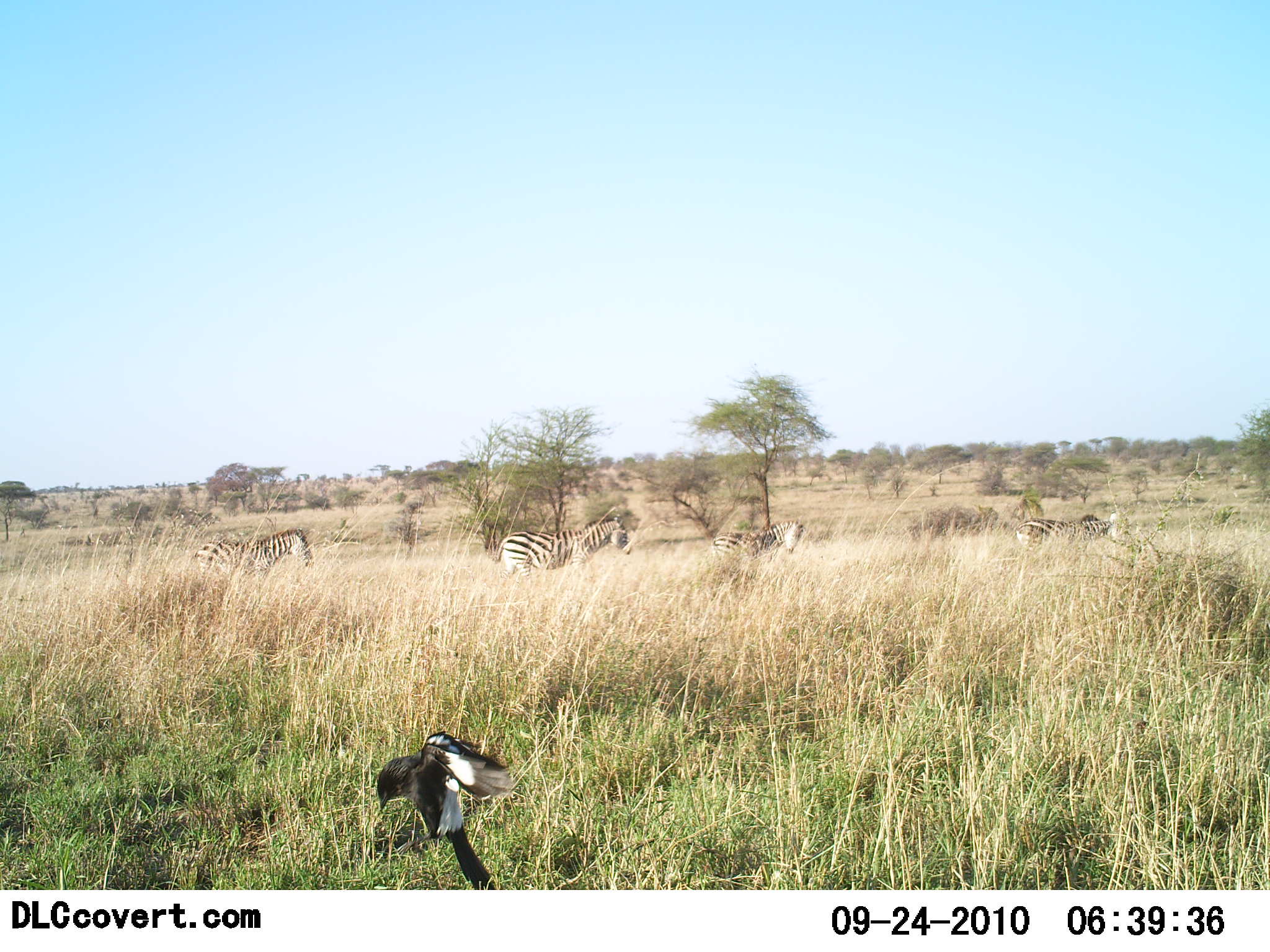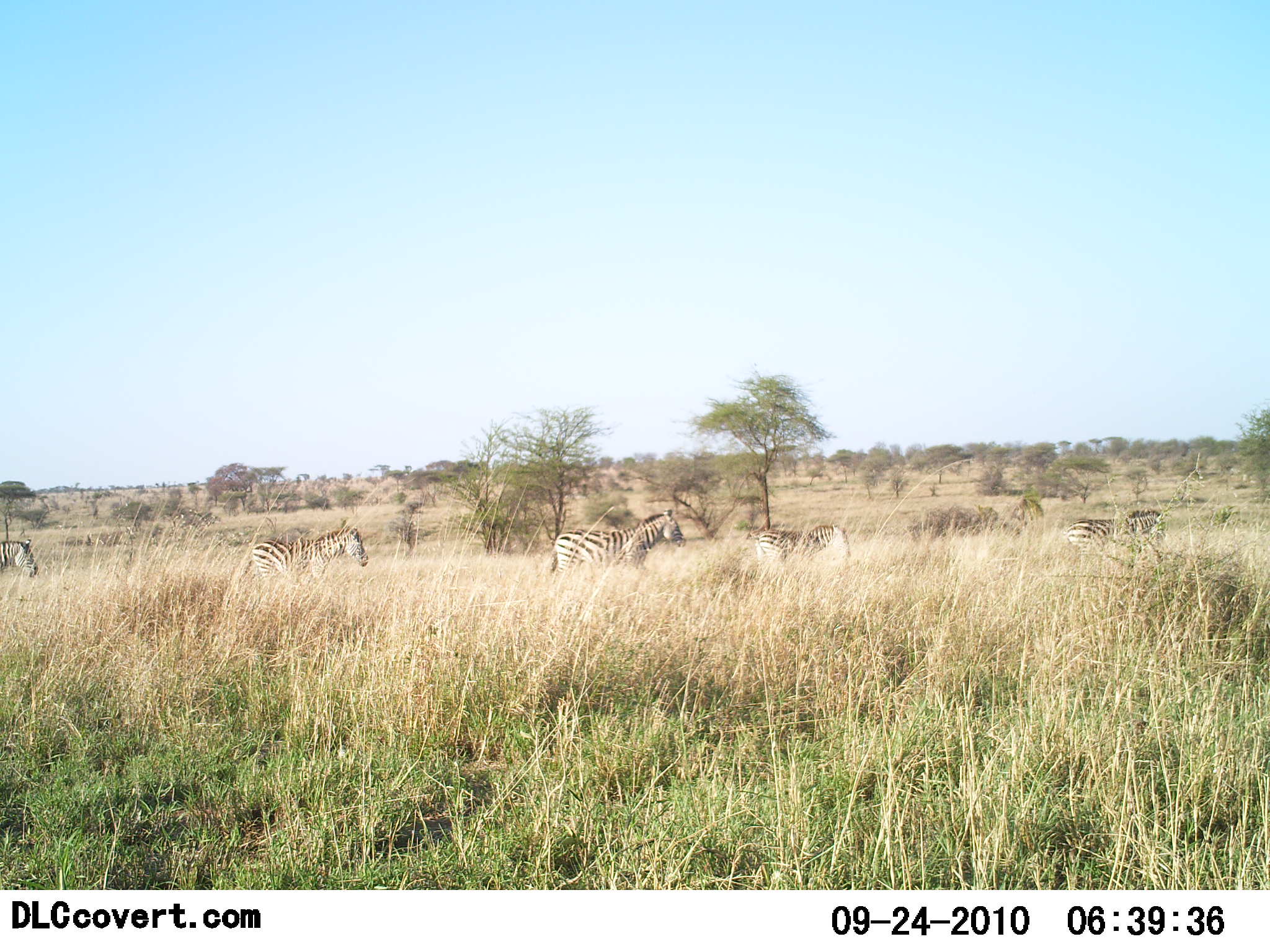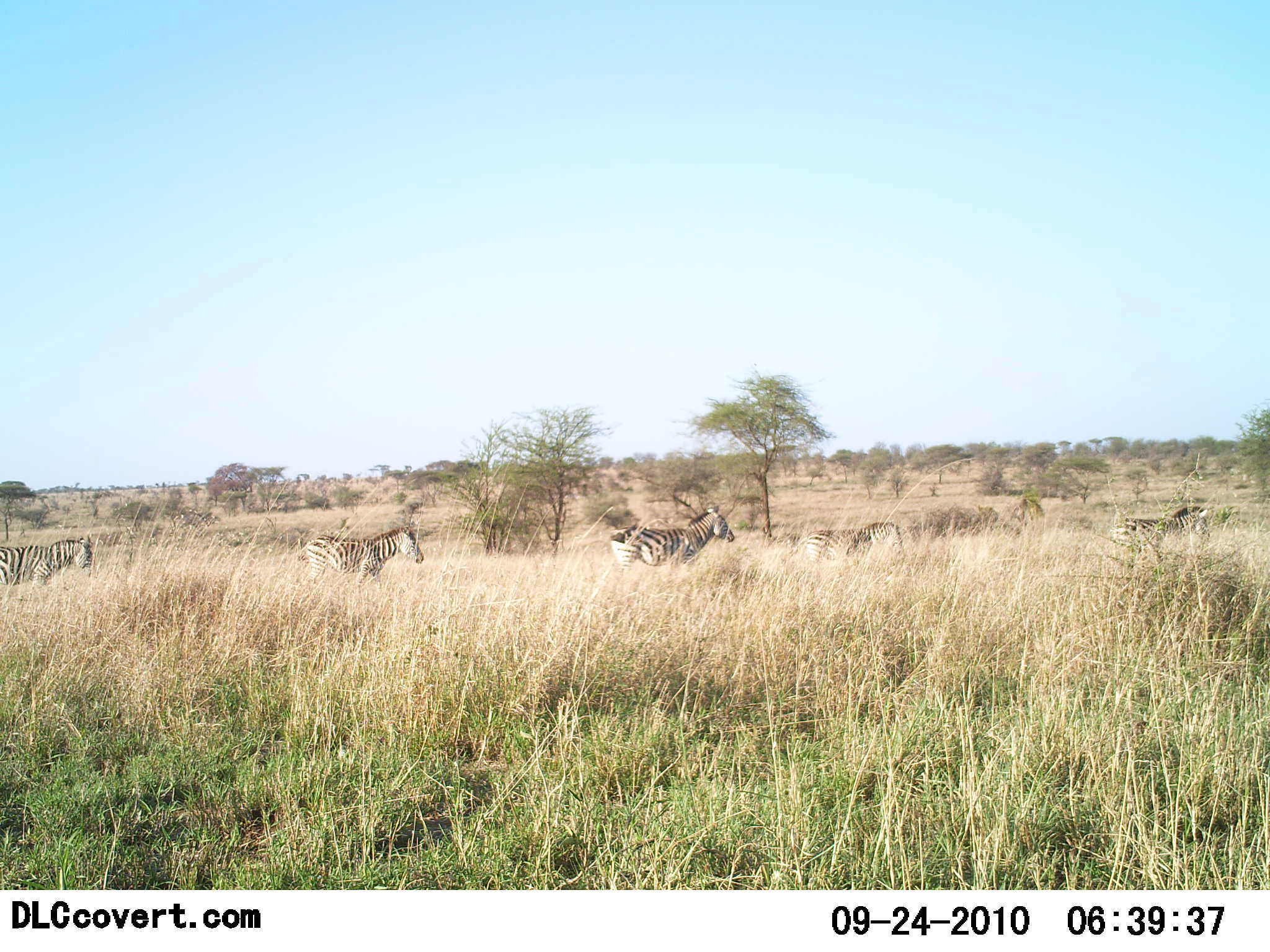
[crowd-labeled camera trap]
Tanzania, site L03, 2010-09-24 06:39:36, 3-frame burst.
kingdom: Animalia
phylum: Chordata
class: Aves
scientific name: Aves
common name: bird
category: otherbird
Otherbird (bird) (Aves), count 1. Behavior (volunteer vote fractions): standing 0%, resting 0%, moving 100%, interacting 0%. Young present (vote fraction): 0%. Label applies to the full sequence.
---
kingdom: Animalia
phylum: Chordata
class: Mammalia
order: Perissodactyla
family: Equidae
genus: Equus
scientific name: Equus quagga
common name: plains zebra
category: zebra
Zebra (plains zebra) (Equus quagga), count 5. Behavior (volunteer vote fractions): standing 5%, resting 0%, moving 95%, interacting 0%. Young present (vote fraction): 0%. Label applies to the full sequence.